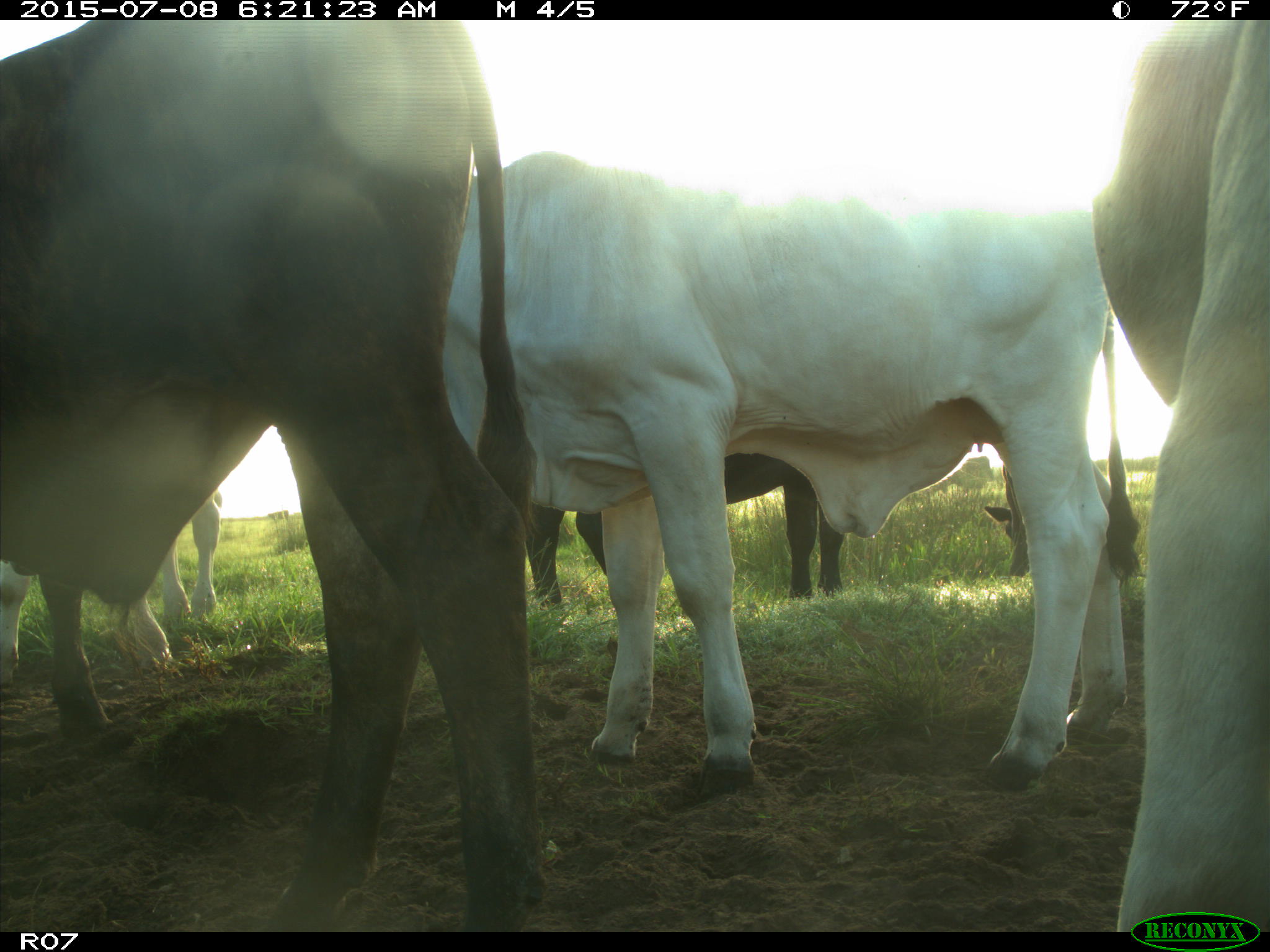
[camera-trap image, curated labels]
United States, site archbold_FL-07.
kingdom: Animalia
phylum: Chordata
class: Mammalia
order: Artiodactyla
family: Bovidae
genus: Bos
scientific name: Bos taurus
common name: domestic cow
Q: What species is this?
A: Bos taurus (domestic cow).